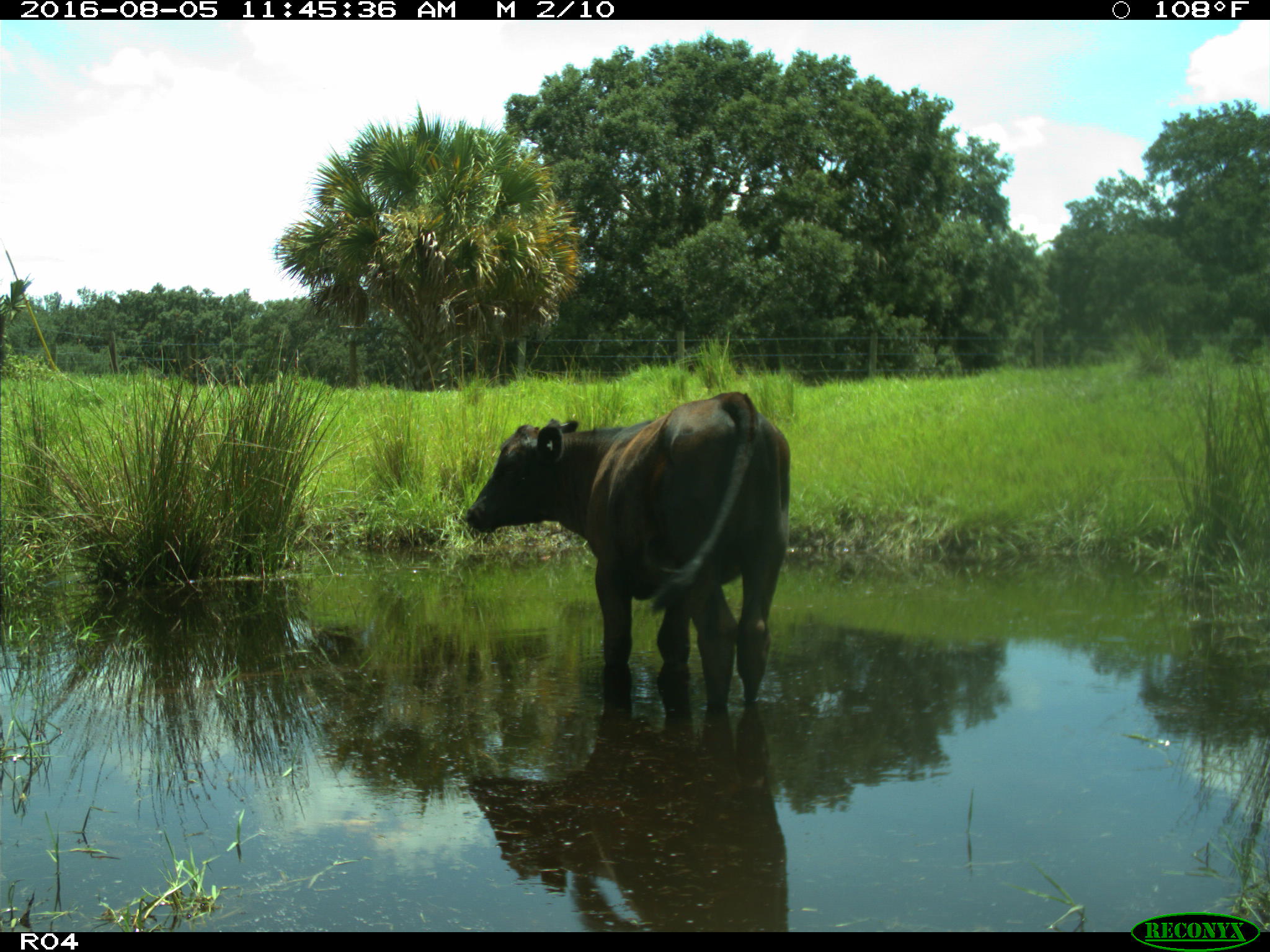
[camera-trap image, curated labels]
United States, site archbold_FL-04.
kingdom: Animalia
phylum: Chordata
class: Mammalia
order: Artiodactyla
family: Bovidae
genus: Bos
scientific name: Bos taurus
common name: domestic cow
Bos taurus (domestic cow).